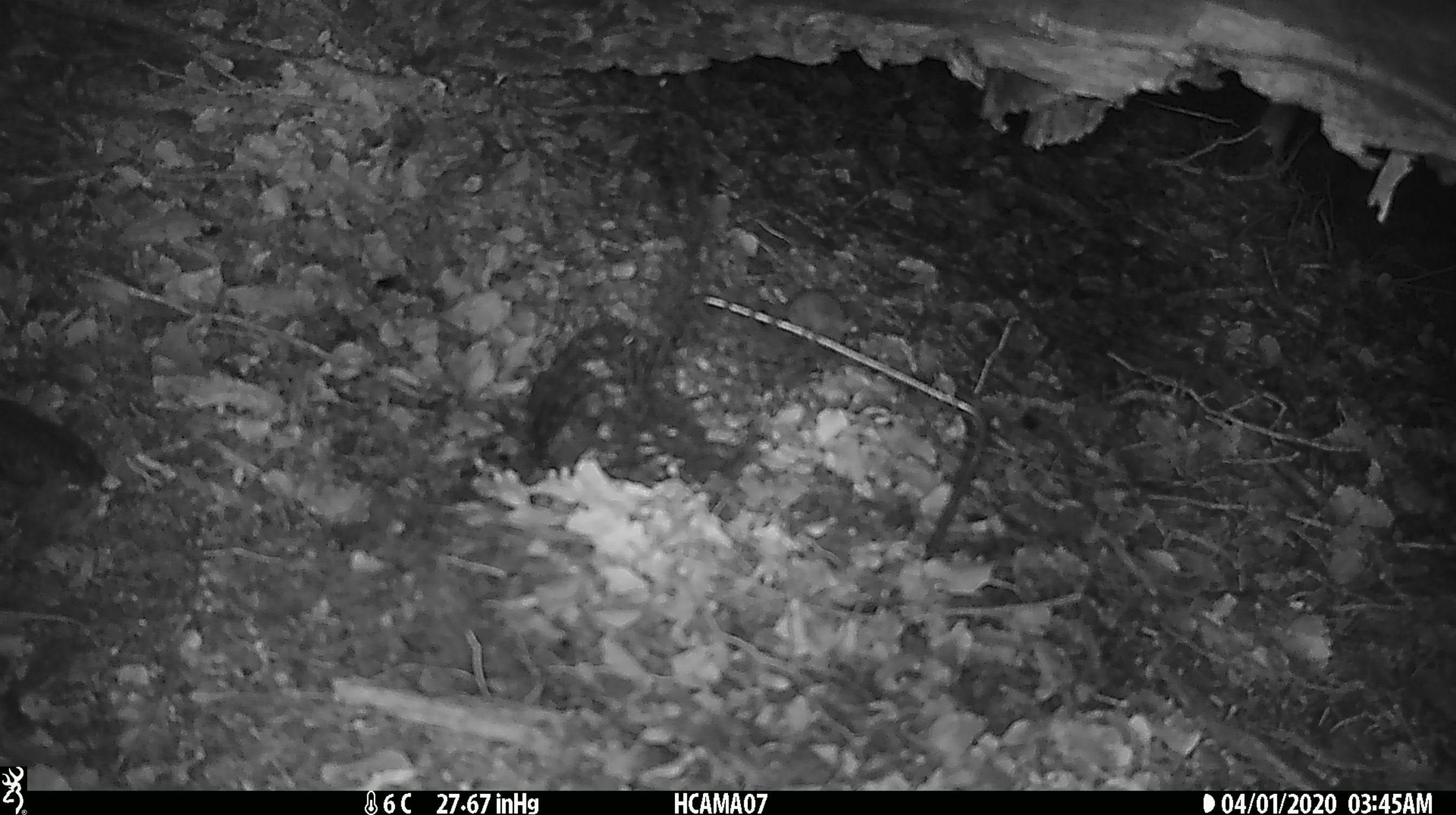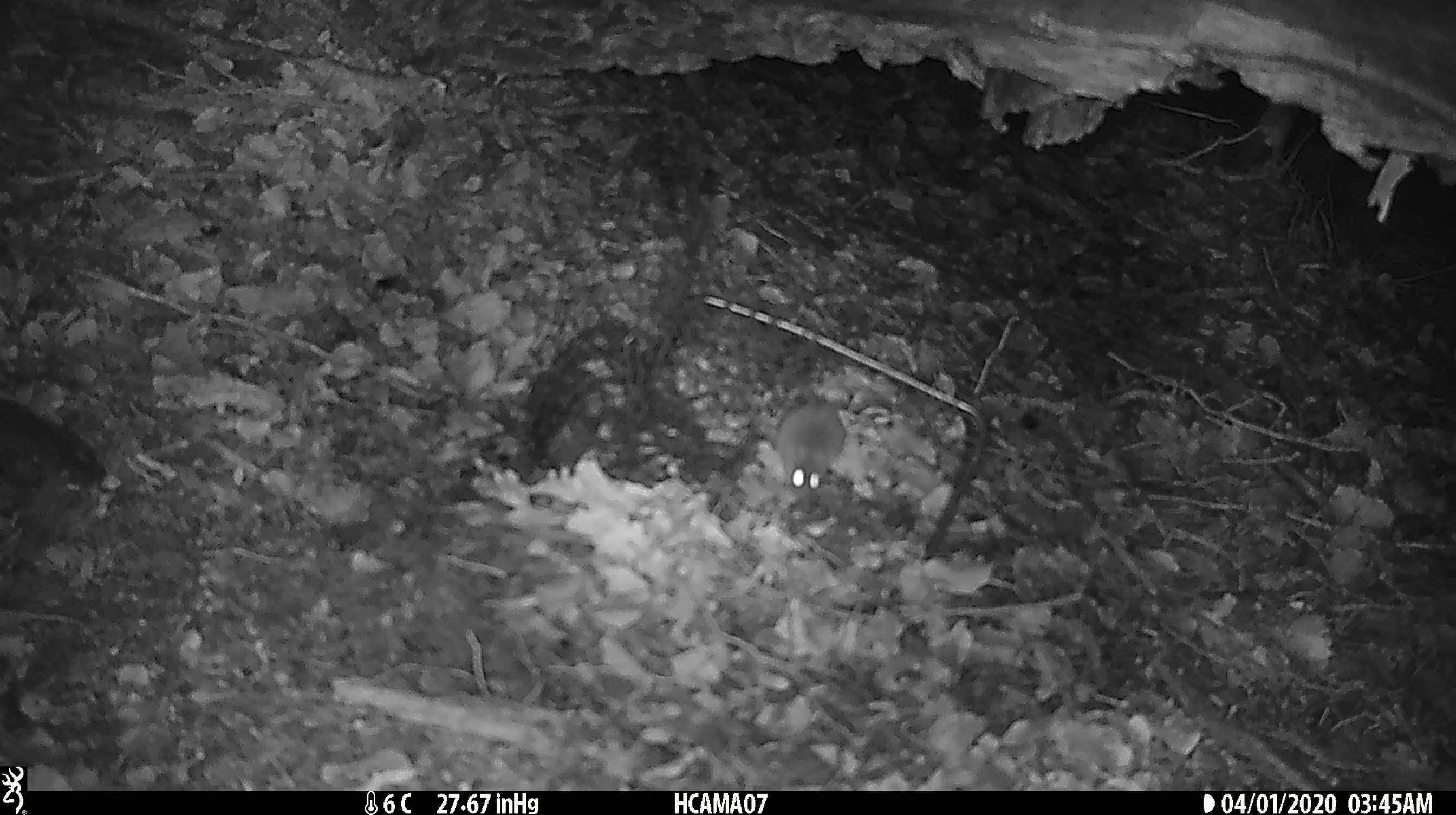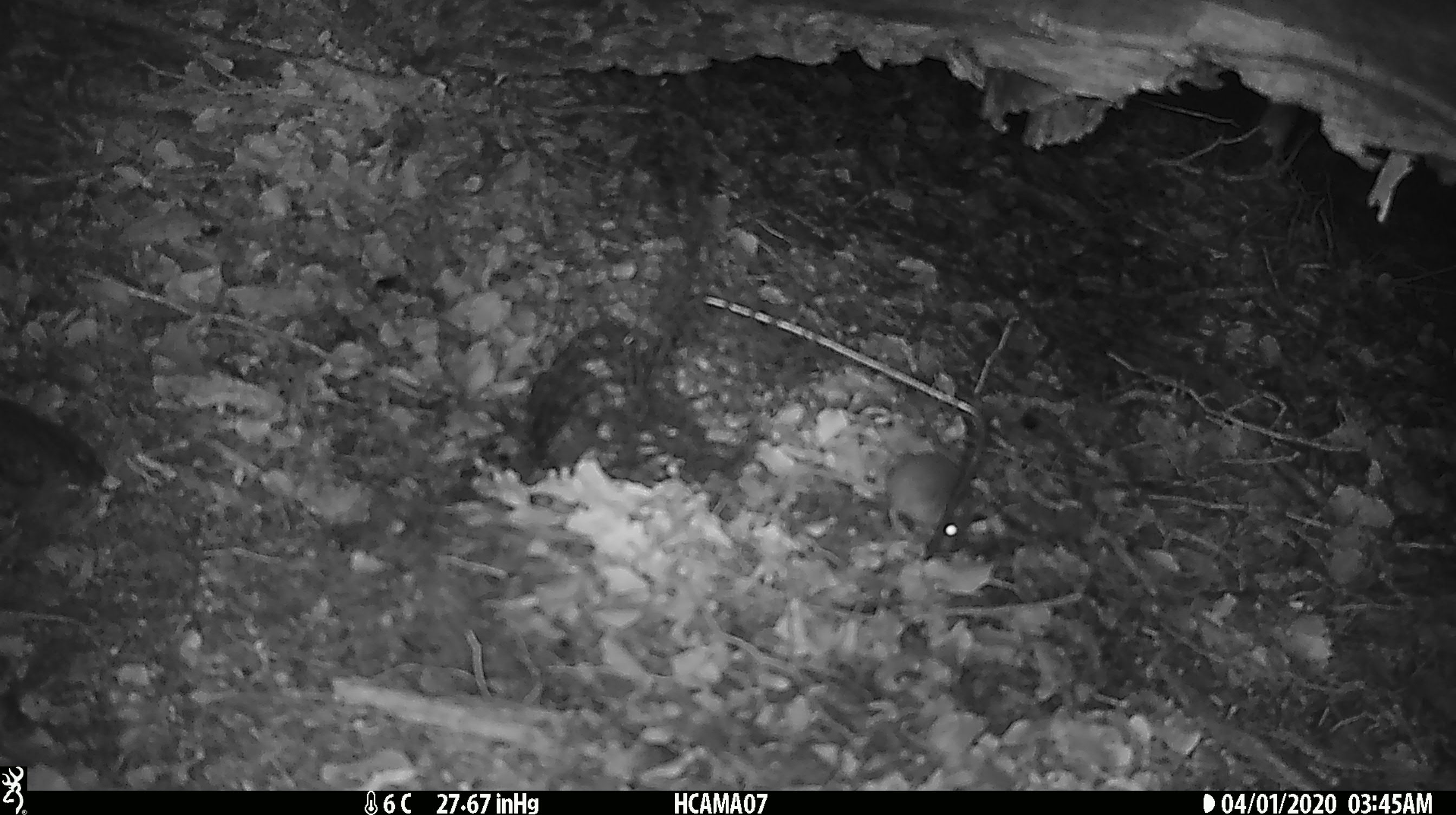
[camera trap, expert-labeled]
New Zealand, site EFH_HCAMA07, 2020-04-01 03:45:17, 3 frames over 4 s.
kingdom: Animalia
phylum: Chordata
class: Mammalia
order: Rodentia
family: Muridae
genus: Mus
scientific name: Mus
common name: mouse